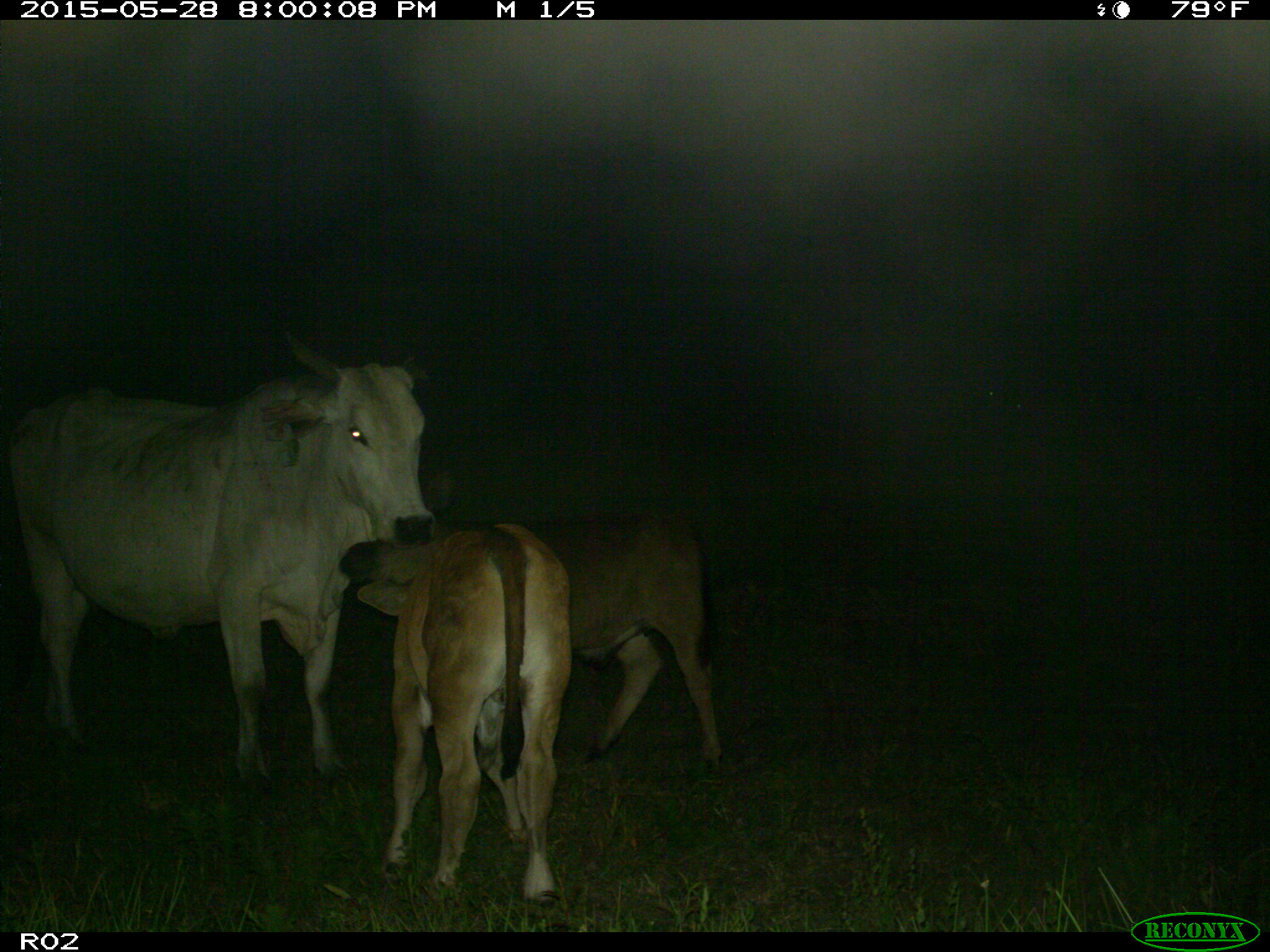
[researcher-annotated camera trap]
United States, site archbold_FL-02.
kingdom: Animalia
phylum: Chordata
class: Mammalia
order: Artiodactyla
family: Bovidae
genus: Bos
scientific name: Bos taurus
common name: domestic cow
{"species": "Bos taurus (domestic cow)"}